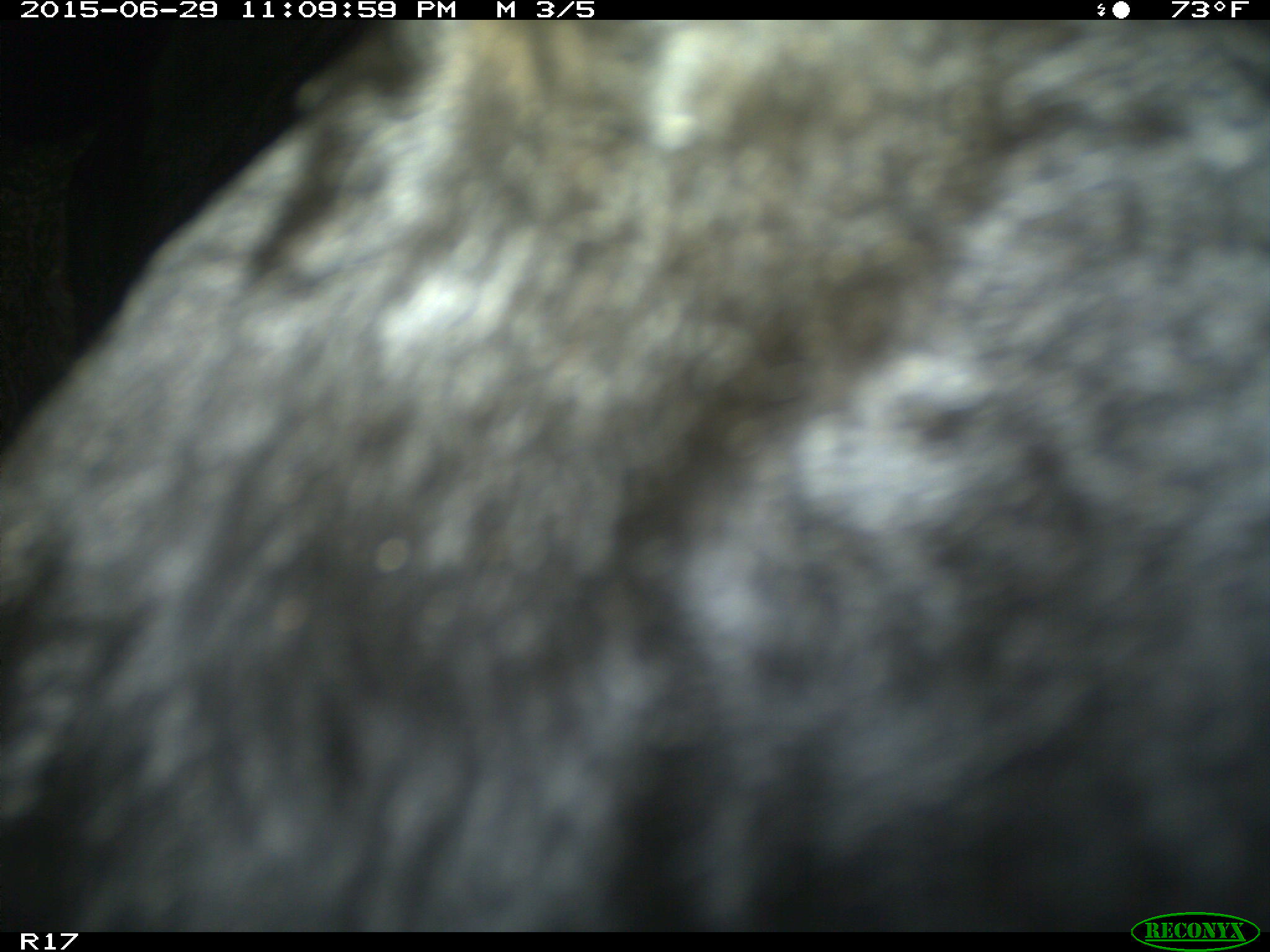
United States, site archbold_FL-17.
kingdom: Animalia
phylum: Chordata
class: Mammalia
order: Artiodactyla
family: Bovidae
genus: Bos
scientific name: Bos taurus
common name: domestic cow